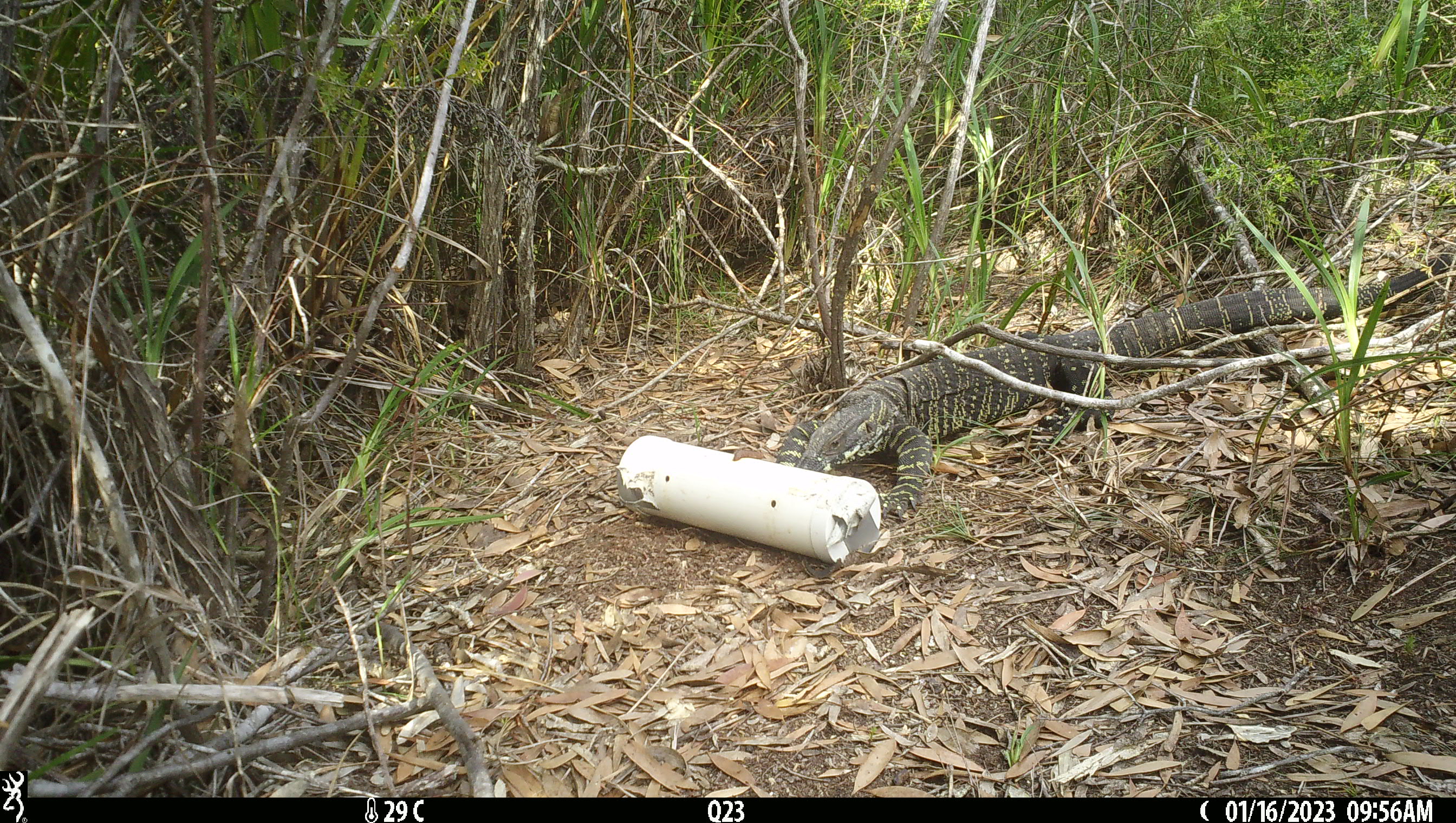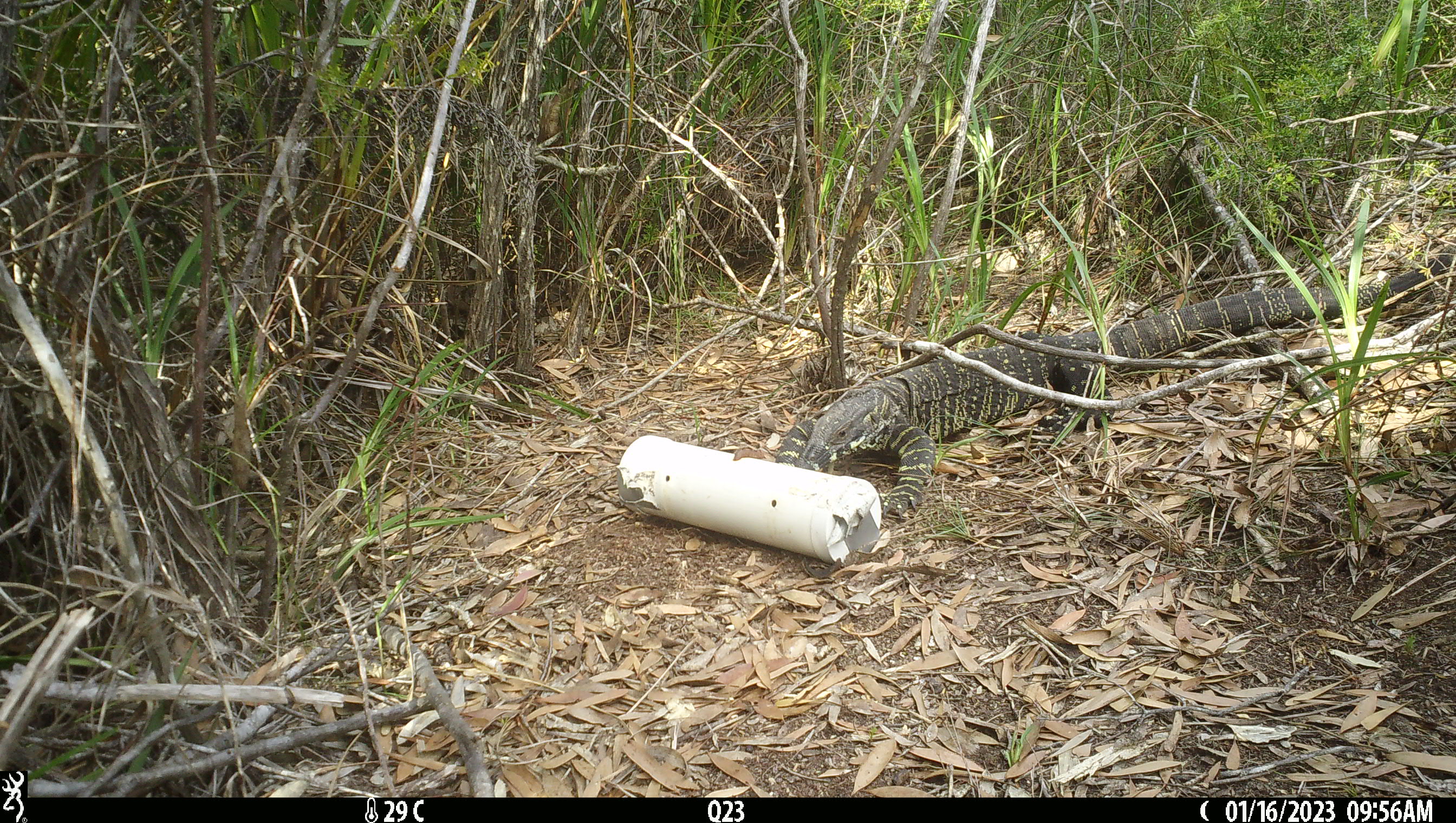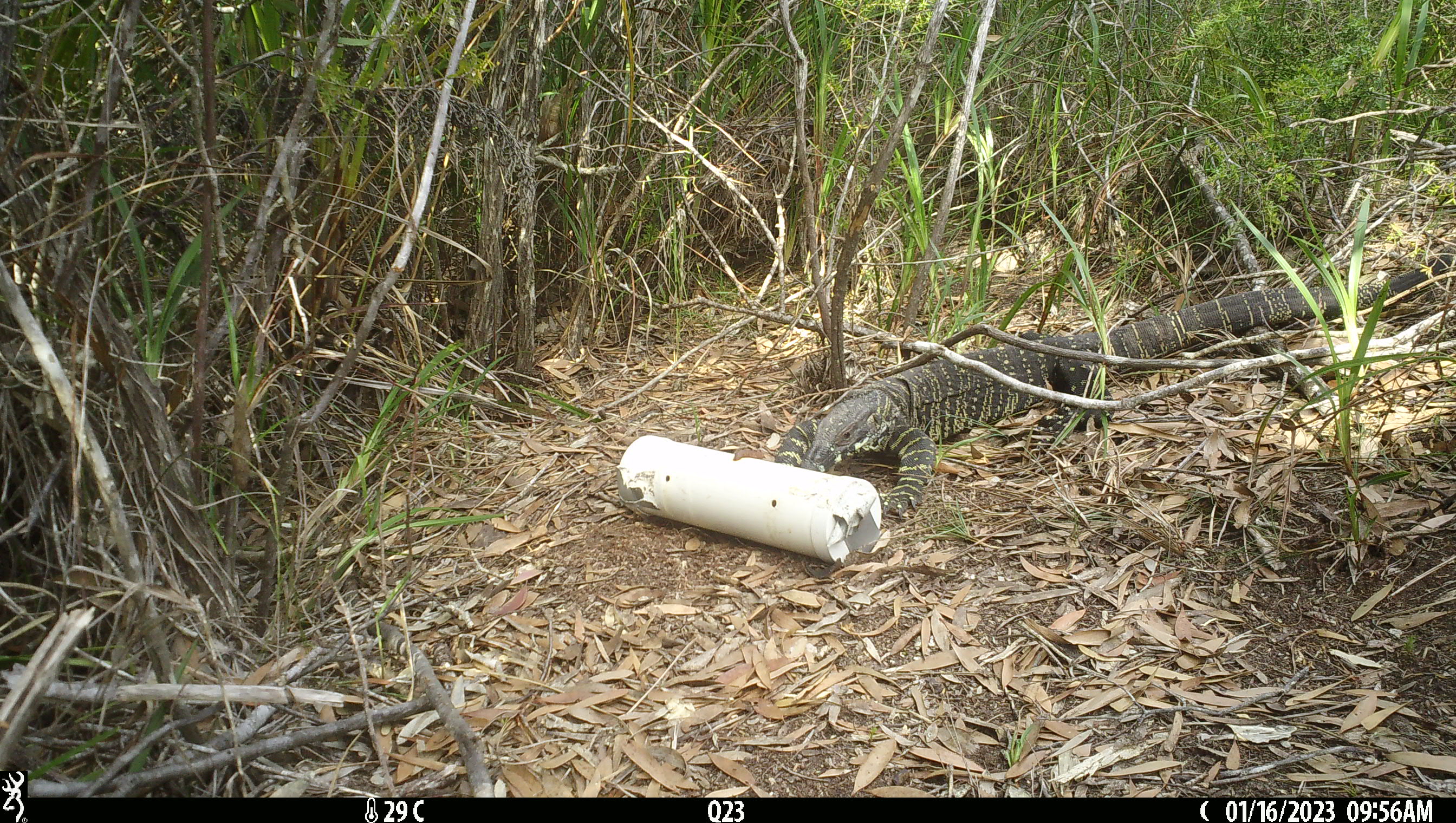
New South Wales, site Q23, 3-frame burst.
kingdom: Animalia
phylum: Chordata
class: Reptilia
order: Squamata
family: Varanidae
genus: Varanus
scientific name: Varanus varius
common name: lace monitor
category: goanna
Goanna (lace monitor) (Varanus varius).